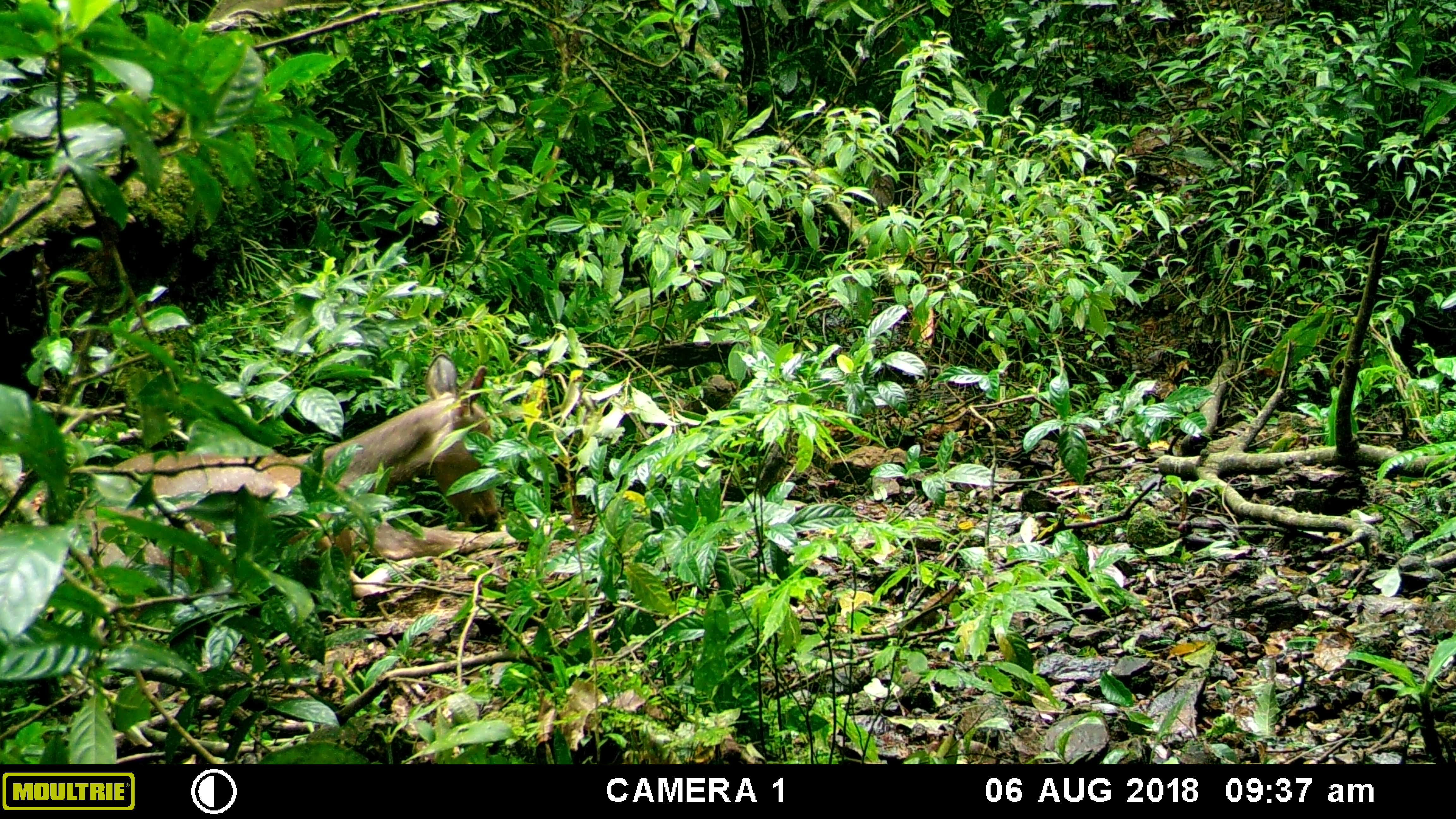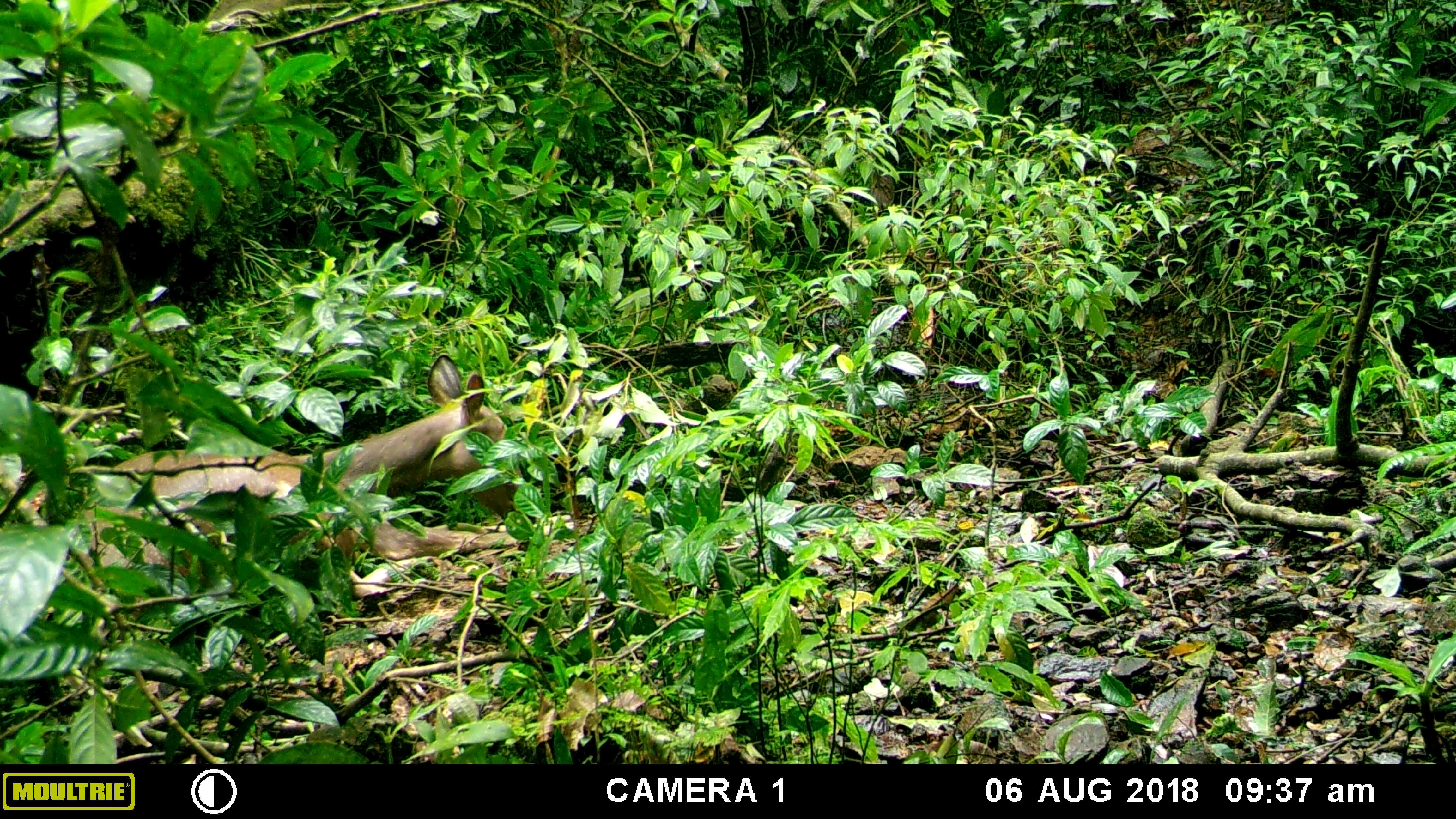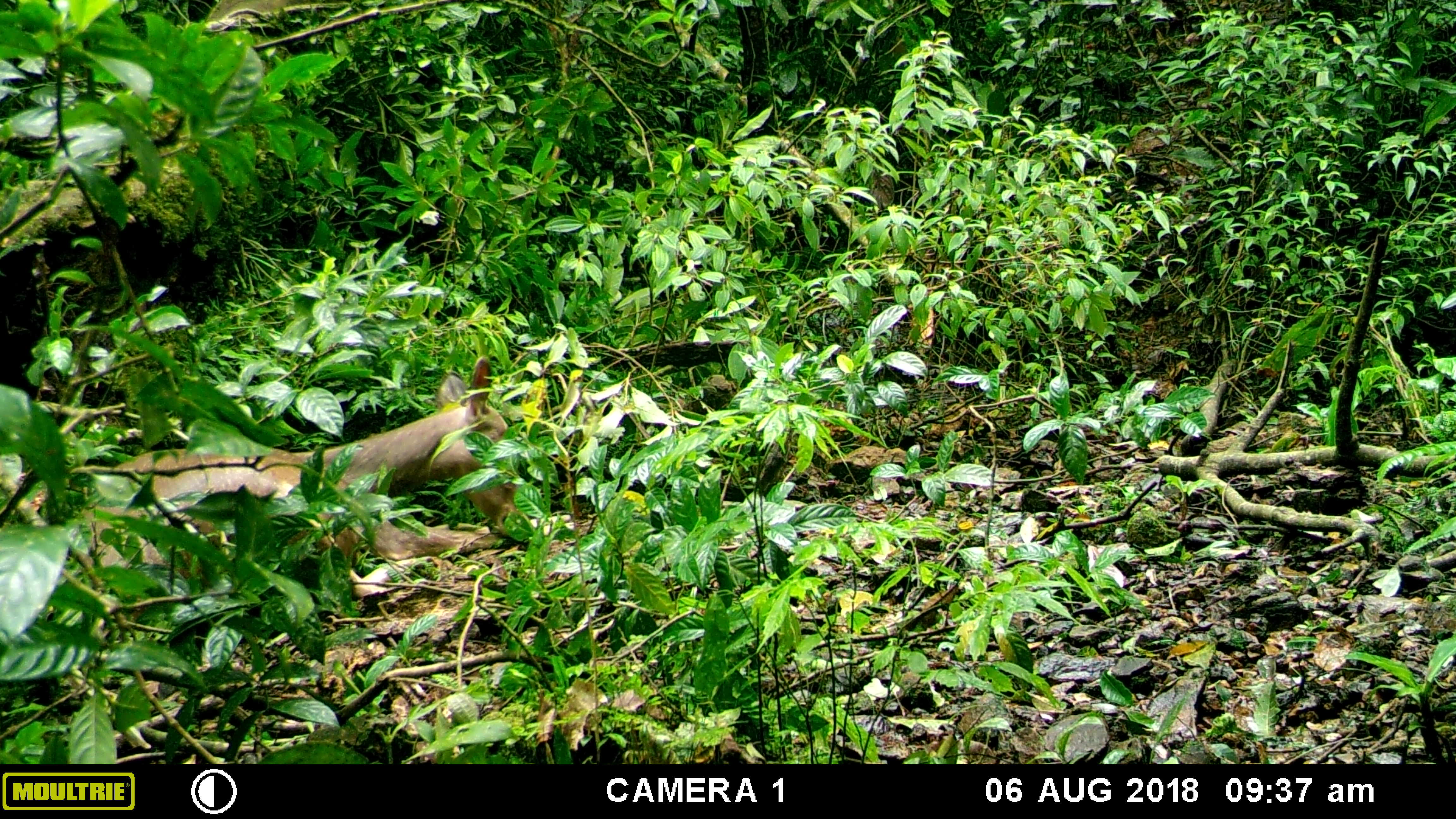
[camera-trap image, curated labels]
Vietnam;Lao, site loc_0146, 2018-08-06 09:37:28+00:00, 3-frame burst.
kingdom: Animalia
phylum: Chordata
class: Mammalia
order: Artiodactyla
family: Cervidae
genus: Rusa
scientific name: Rusa unicolor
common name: sambar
Sambar (Rusa unicolor). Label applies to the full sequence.